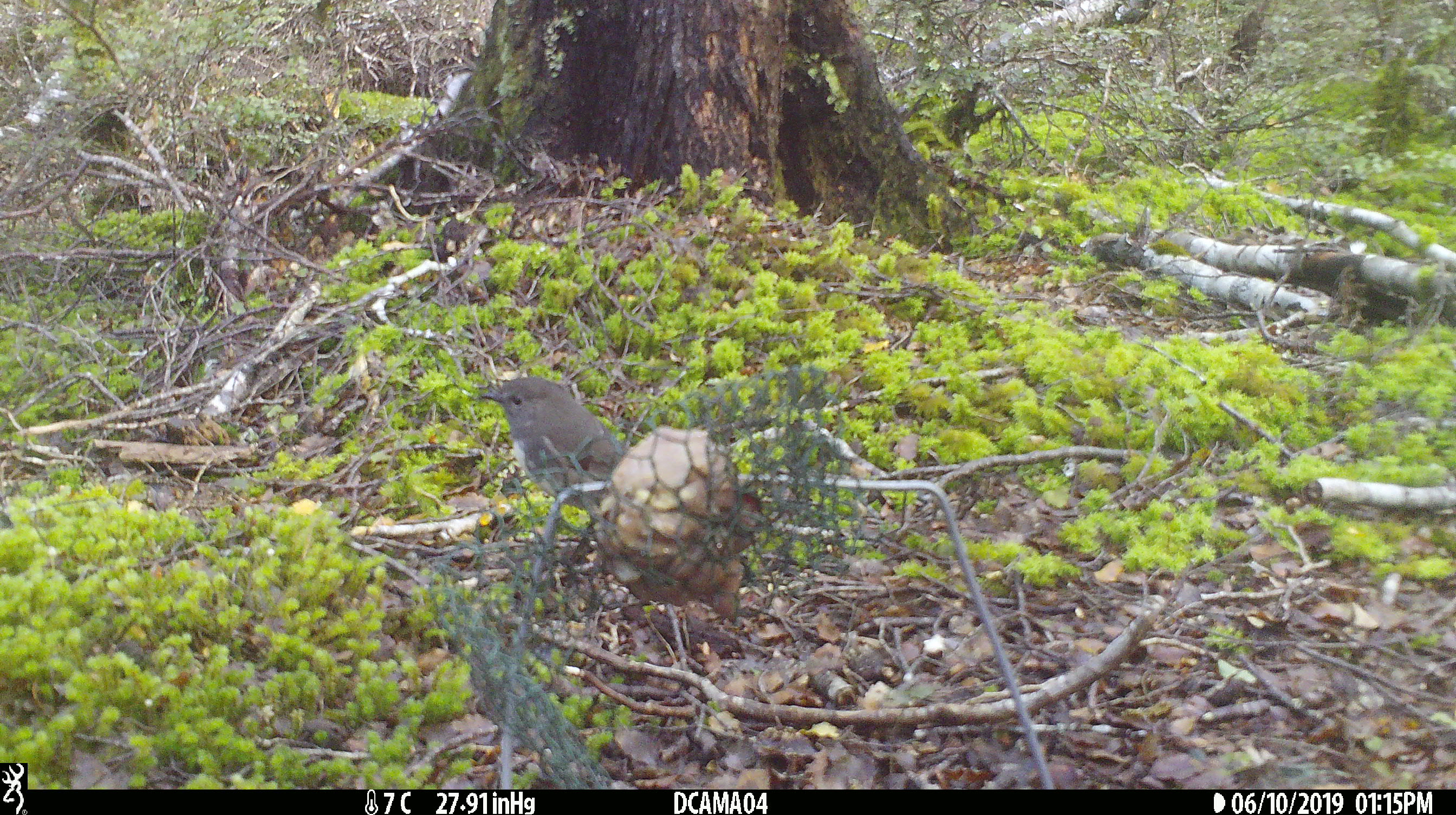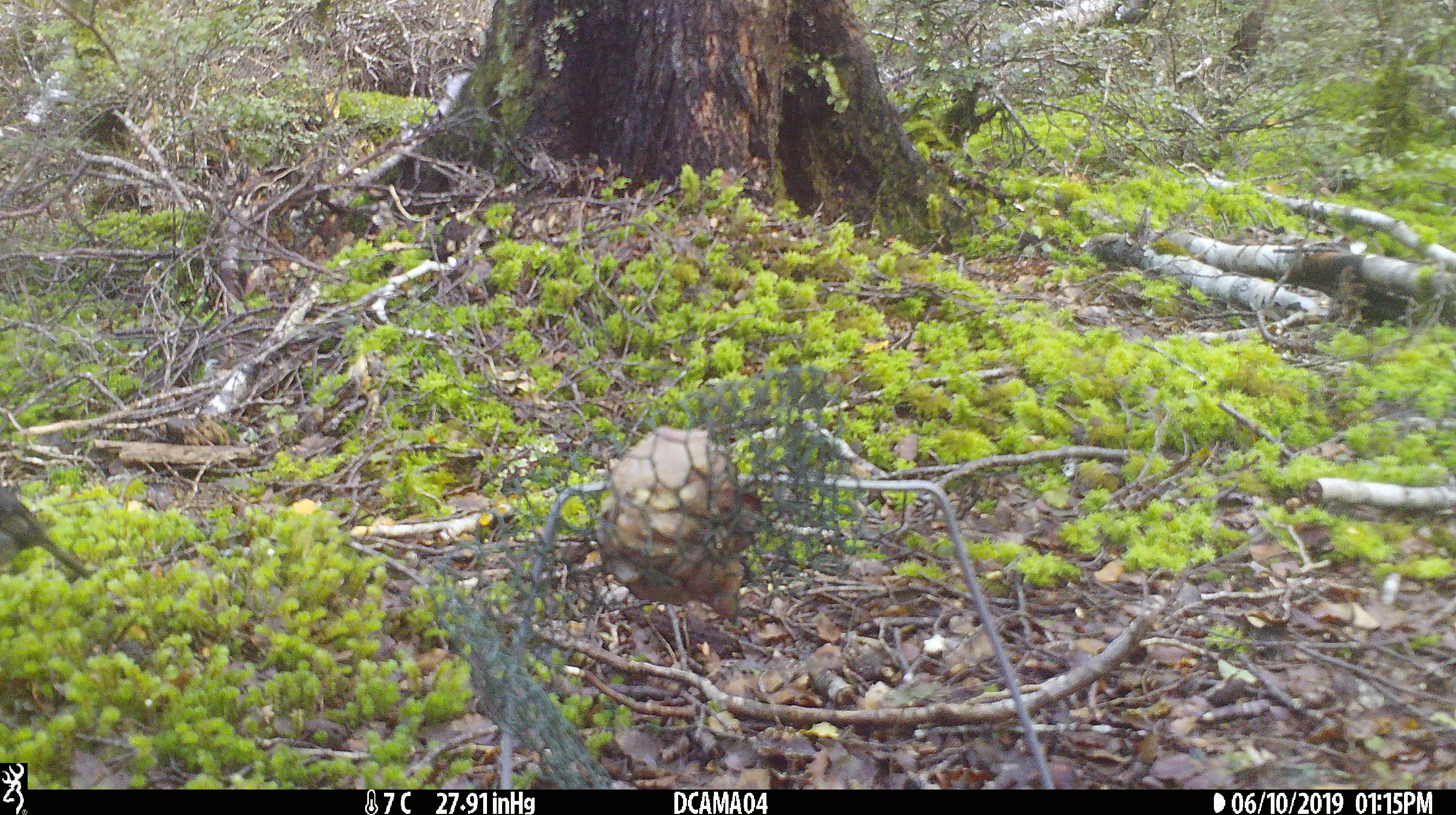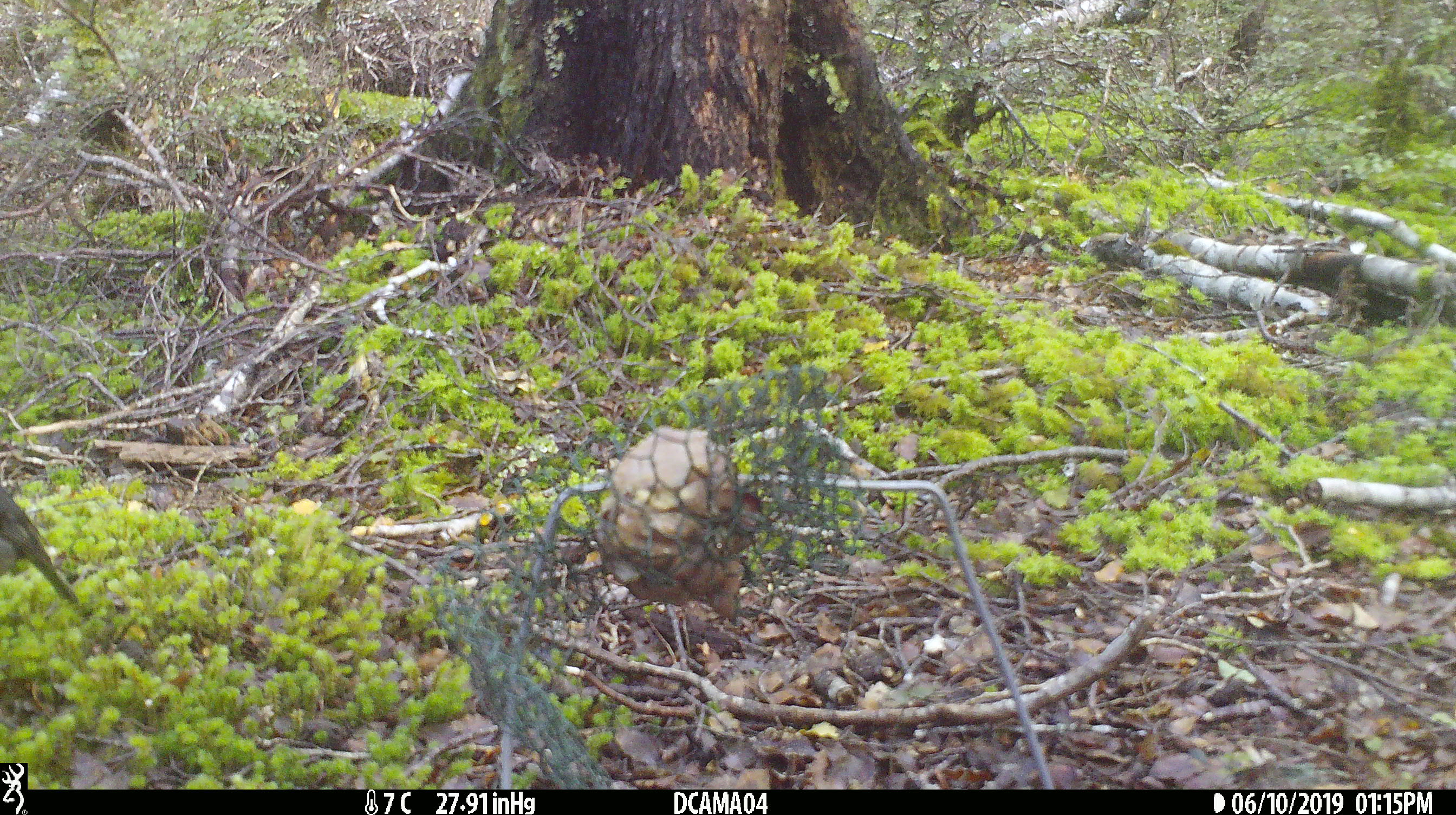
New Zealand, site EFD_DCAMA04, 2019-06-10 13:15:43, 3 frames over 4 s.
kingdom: Animalia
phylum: Chordata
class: Aves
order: Passeriformes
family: Petroicidae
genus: Petroica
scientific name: Petroica australis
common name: new zealand robin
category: robin